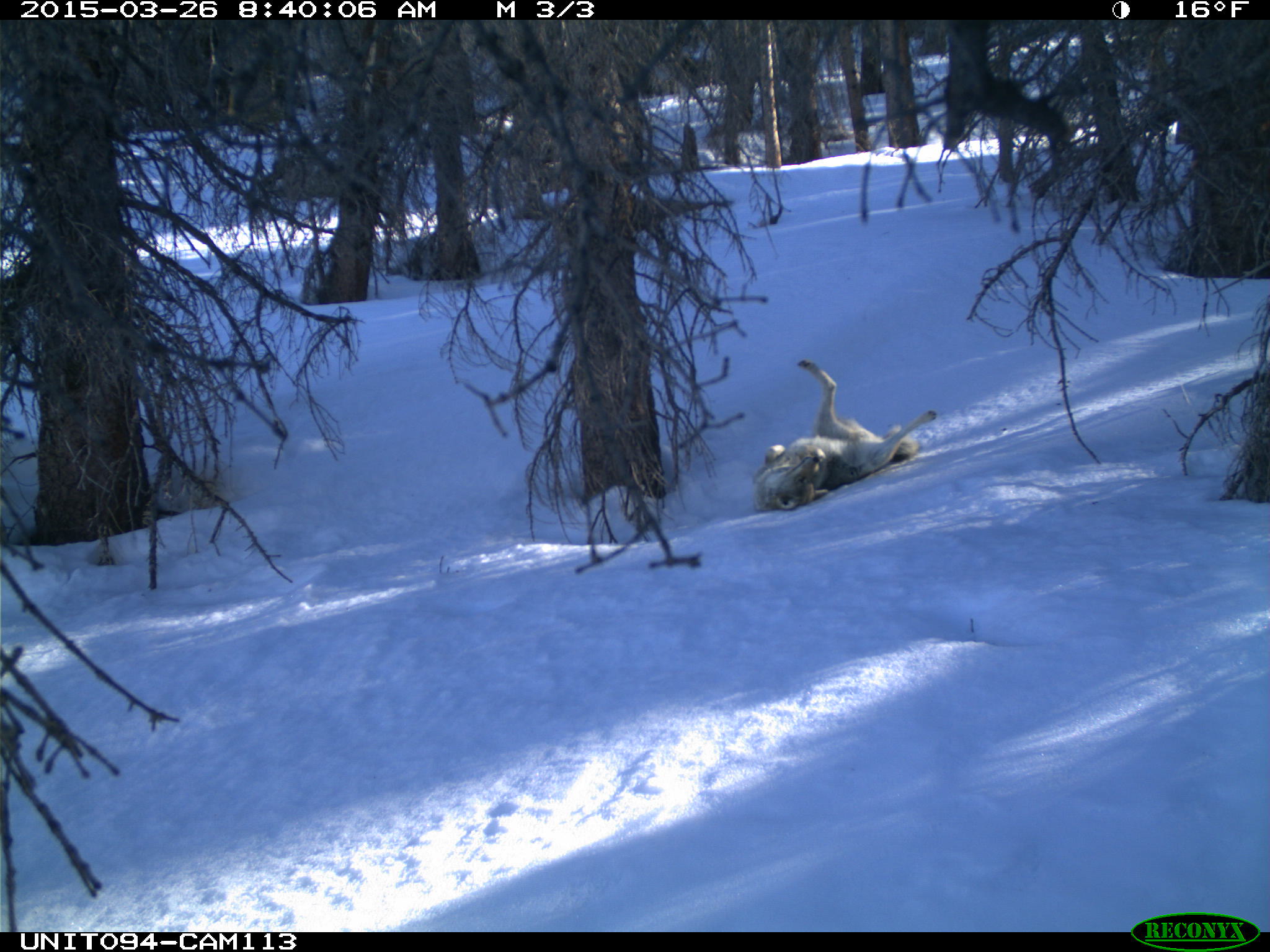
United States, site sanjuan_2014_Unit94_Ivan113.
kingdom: Animalia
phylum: Chordata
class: Mammalia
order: Carnivora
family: Canidae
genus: Canis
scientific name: Canis latrans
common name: coyote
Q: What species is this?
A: Canis latrans (coyote).